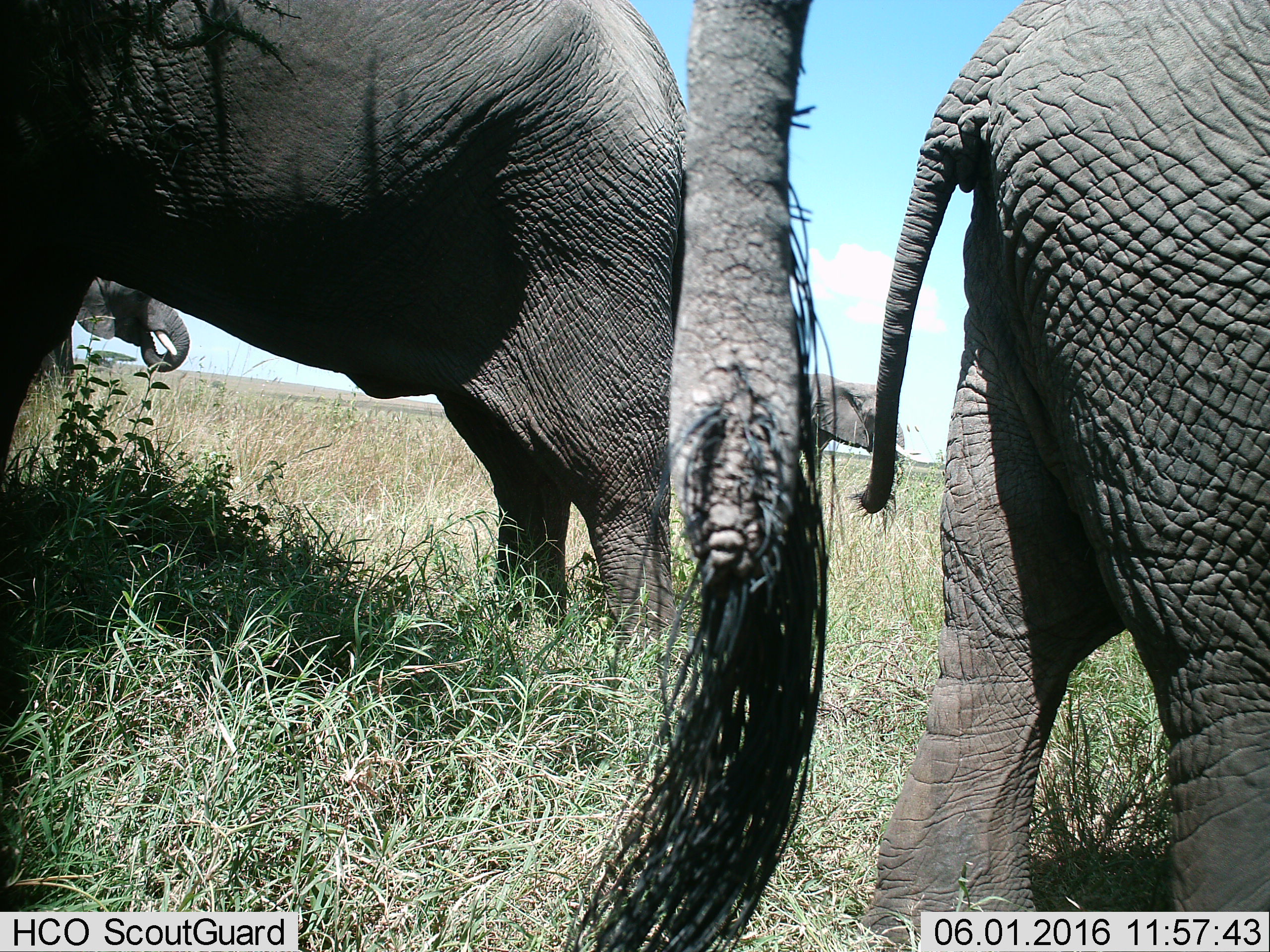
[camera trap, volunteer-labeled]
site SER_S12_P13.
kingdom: Animalia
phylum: Chordata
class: Mammalia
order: Proboscidea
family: Elephantidae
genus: Loxodonta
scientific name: Loxodonta africana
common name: african bush elephant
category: elephant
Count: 4.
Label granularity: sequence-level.